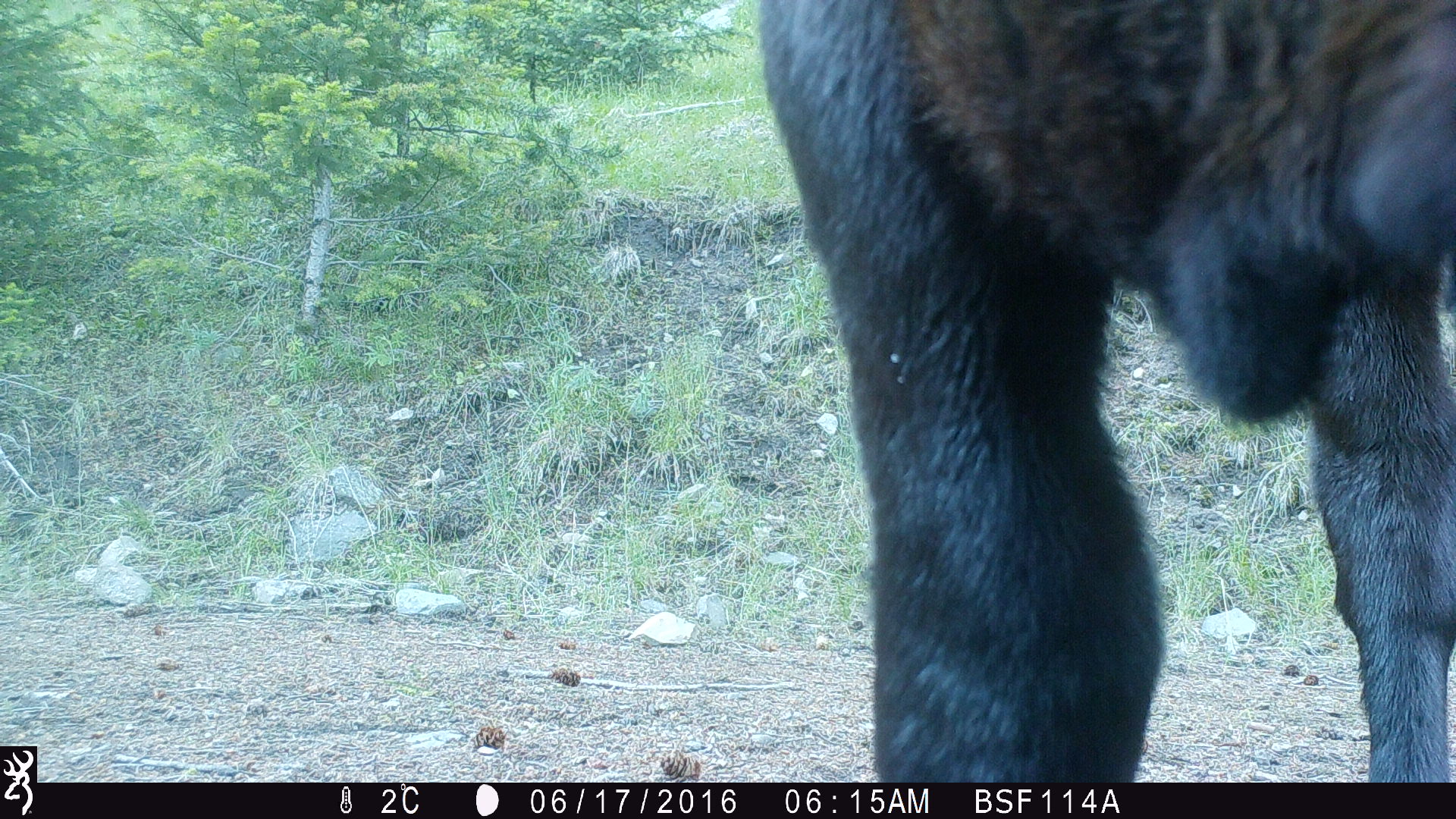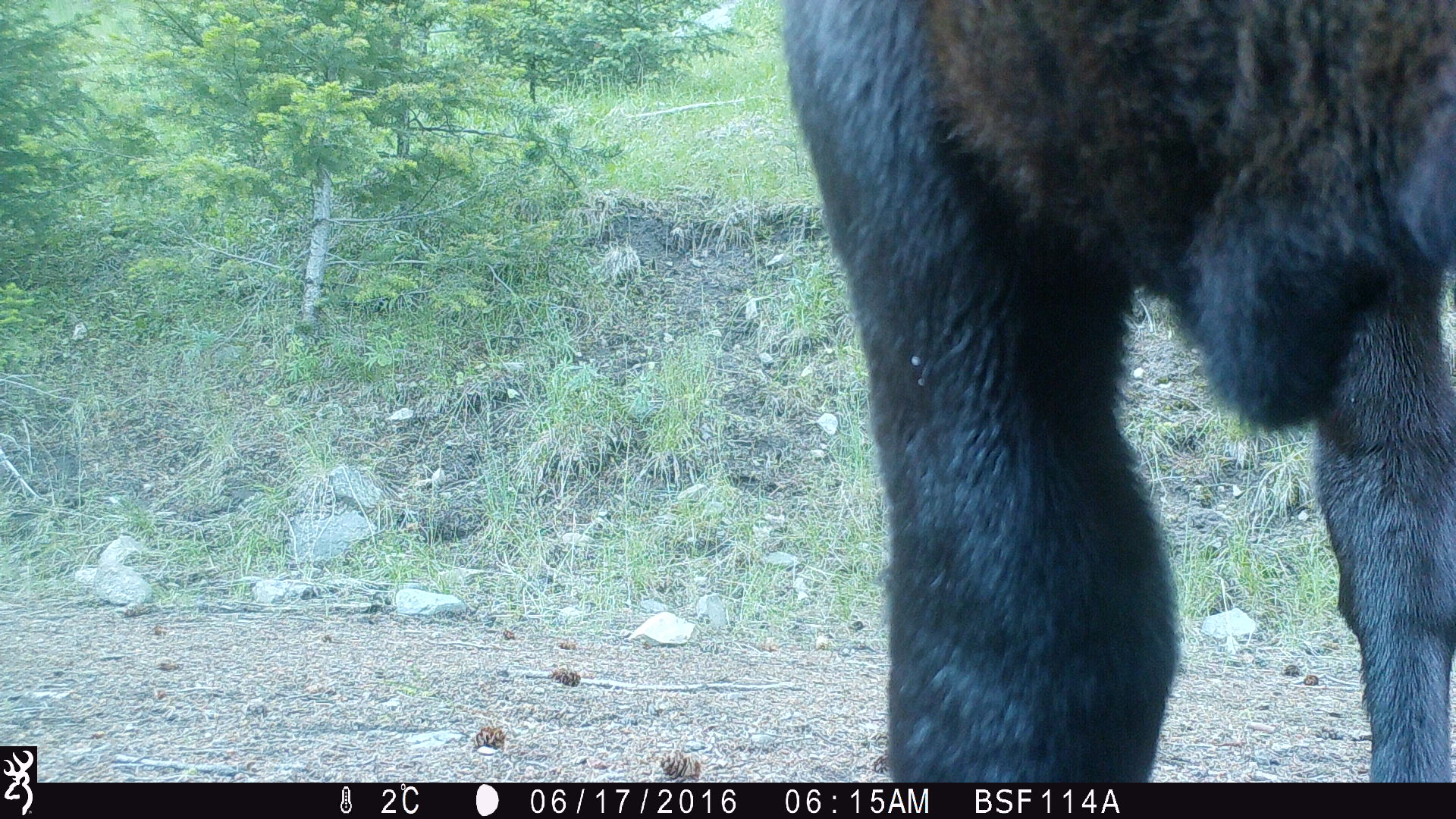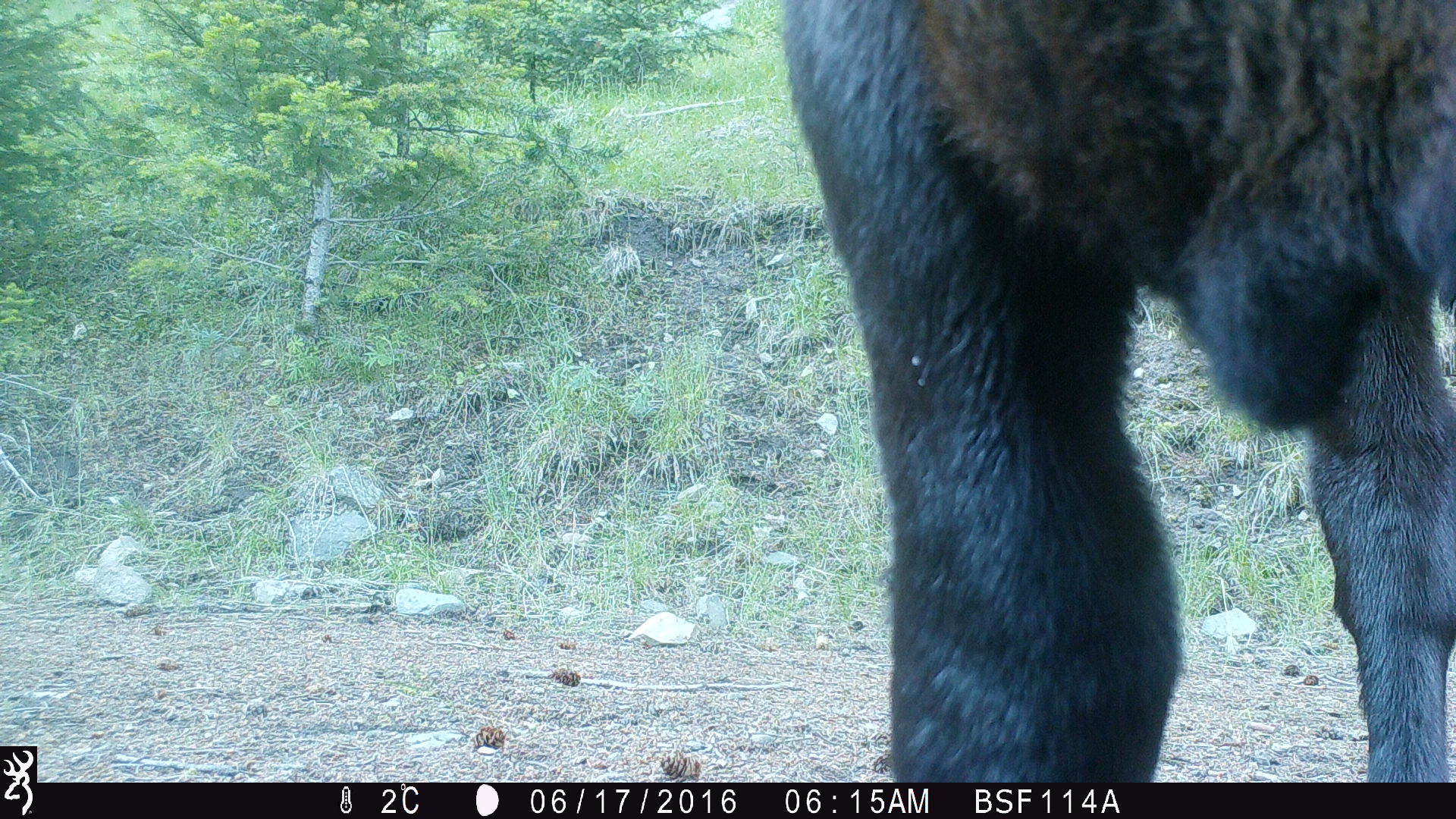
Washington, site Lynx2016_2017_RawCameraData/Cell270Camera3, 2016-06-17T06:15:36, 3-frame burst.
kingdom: Animalia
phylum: Chordata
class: Mammalia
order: Artiodactyla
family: Bovidae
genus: Bos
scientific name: Bos taurus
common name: domestic cattle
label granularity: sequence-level